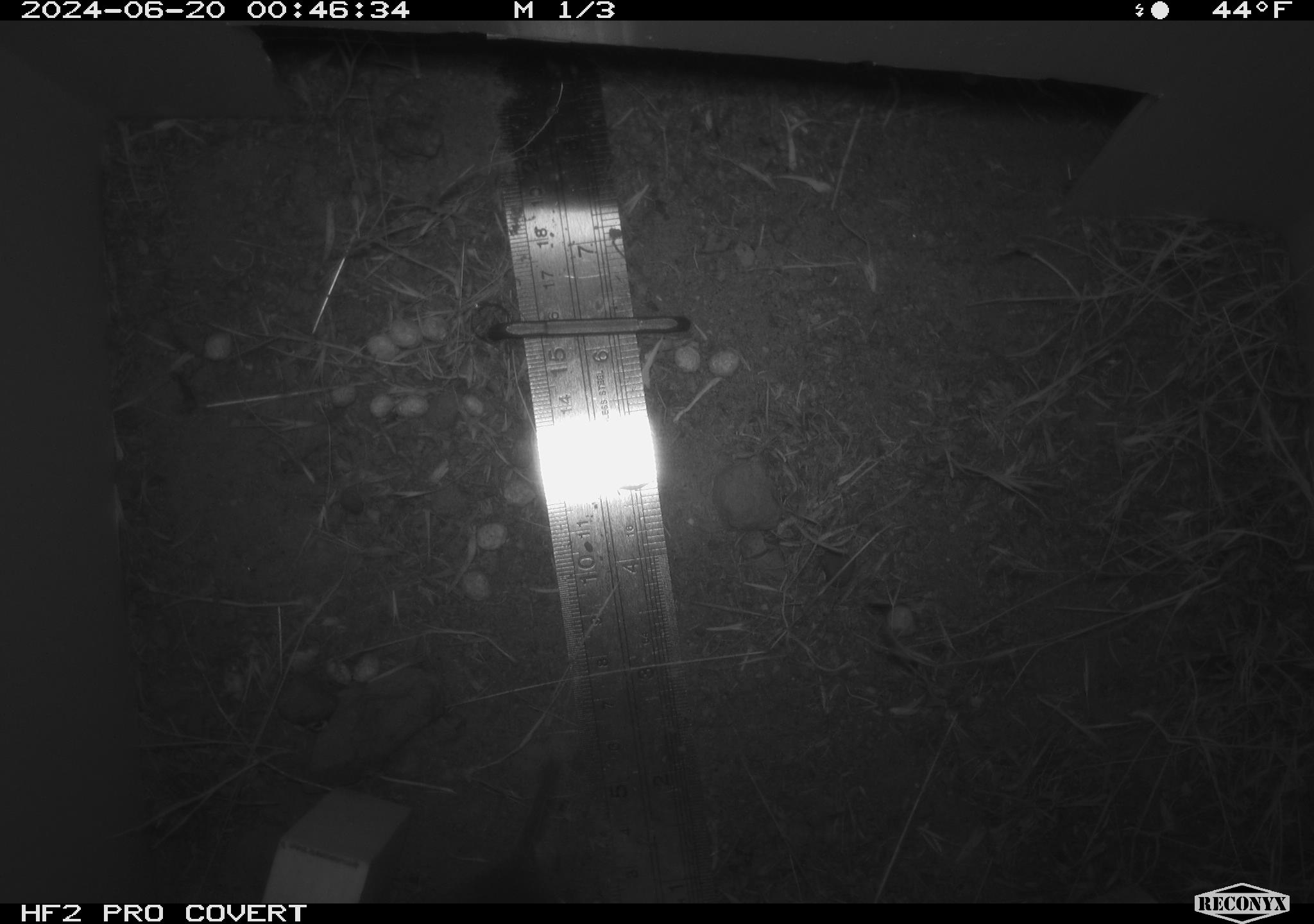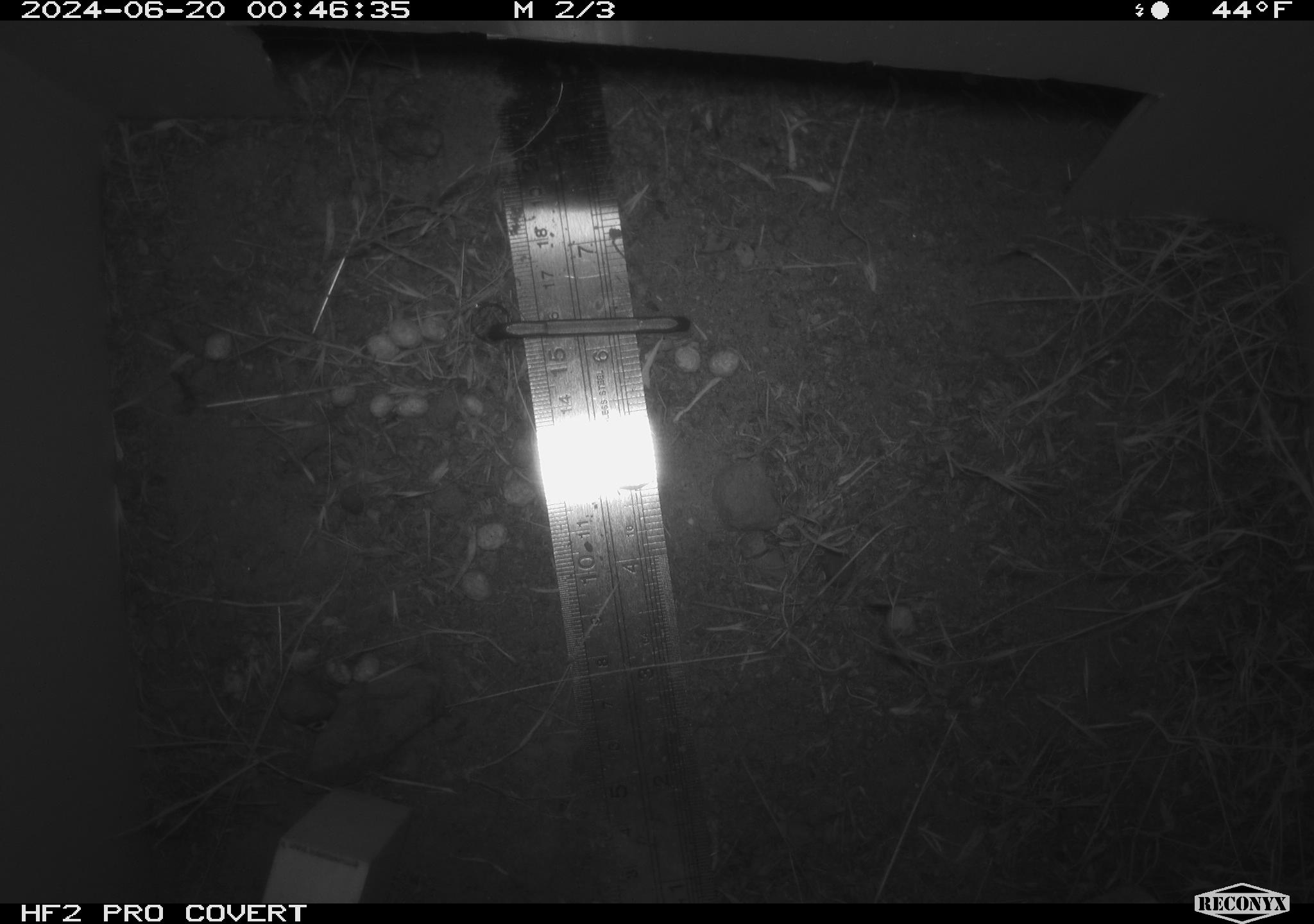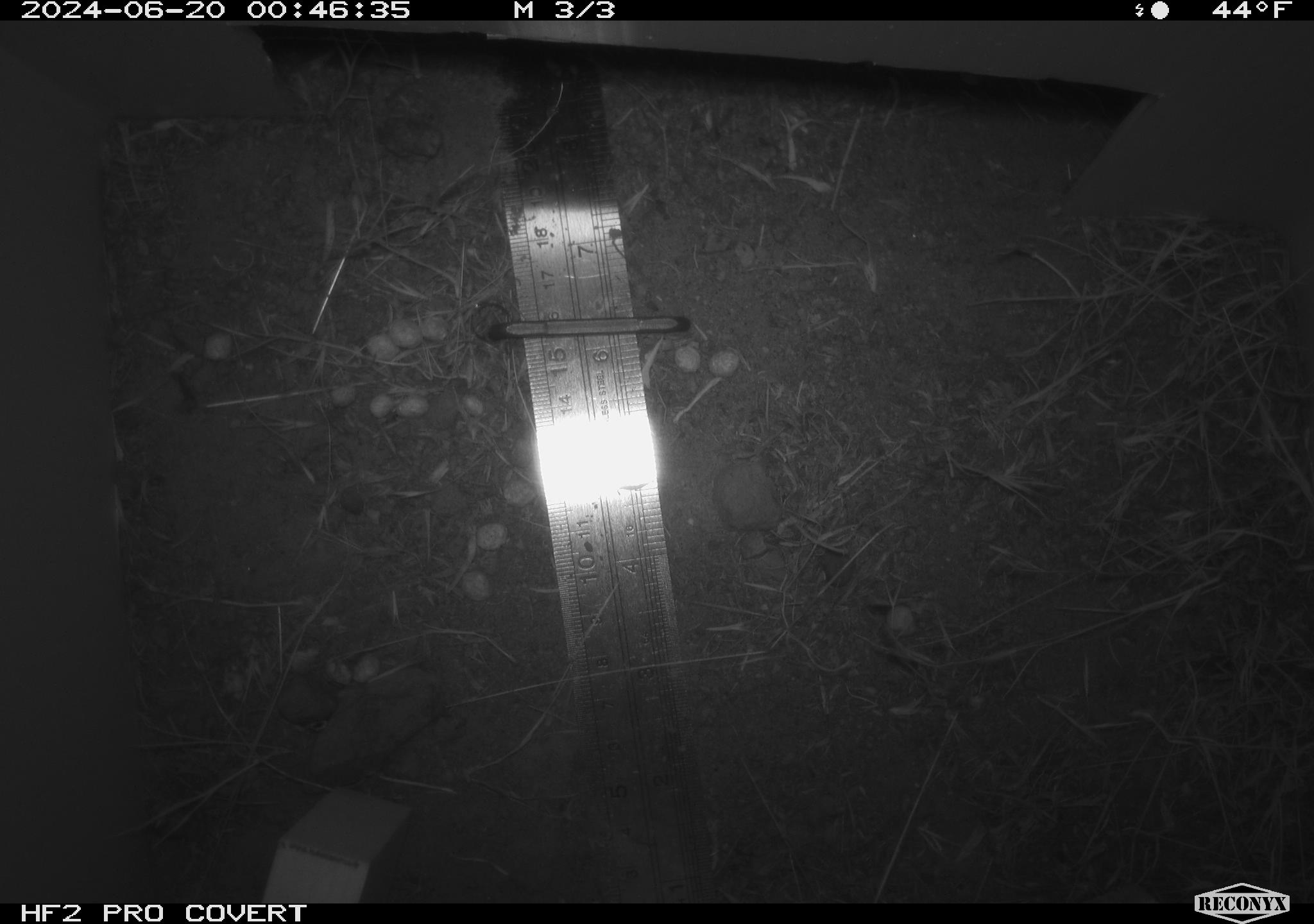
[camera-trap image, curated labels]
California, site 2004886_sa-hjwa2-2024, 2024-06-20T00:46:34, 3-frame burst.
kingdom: Animalia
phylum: Chordata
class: Mammalia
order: Rodentia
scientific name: Rodentia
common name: rodent